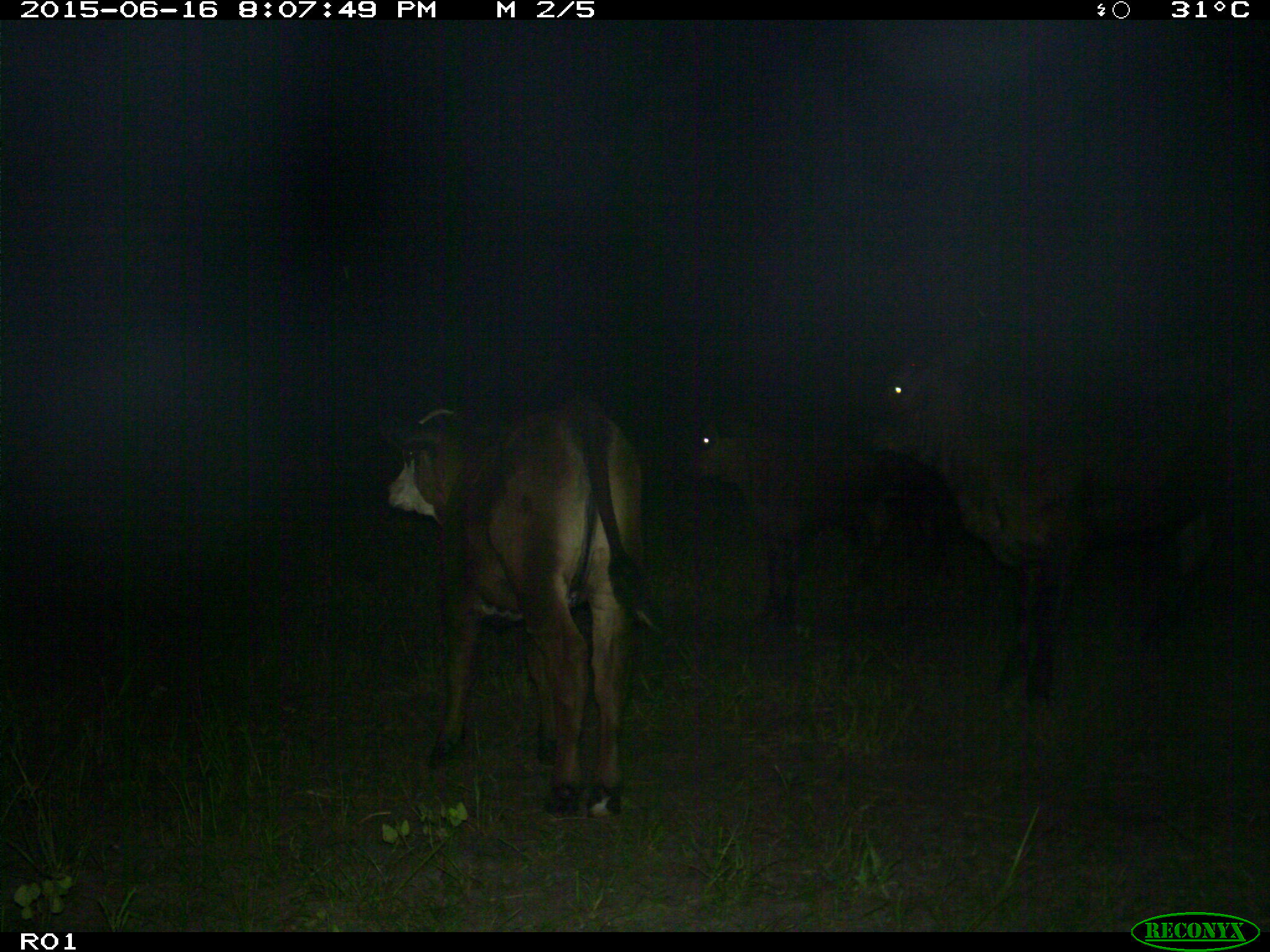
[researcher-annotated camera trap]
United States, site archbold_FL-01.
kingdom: Animalia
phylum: Chordata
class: Mammalia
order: Artiodactyla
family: Bovidae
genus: Bos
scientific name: Bos taurus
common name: domestic cow